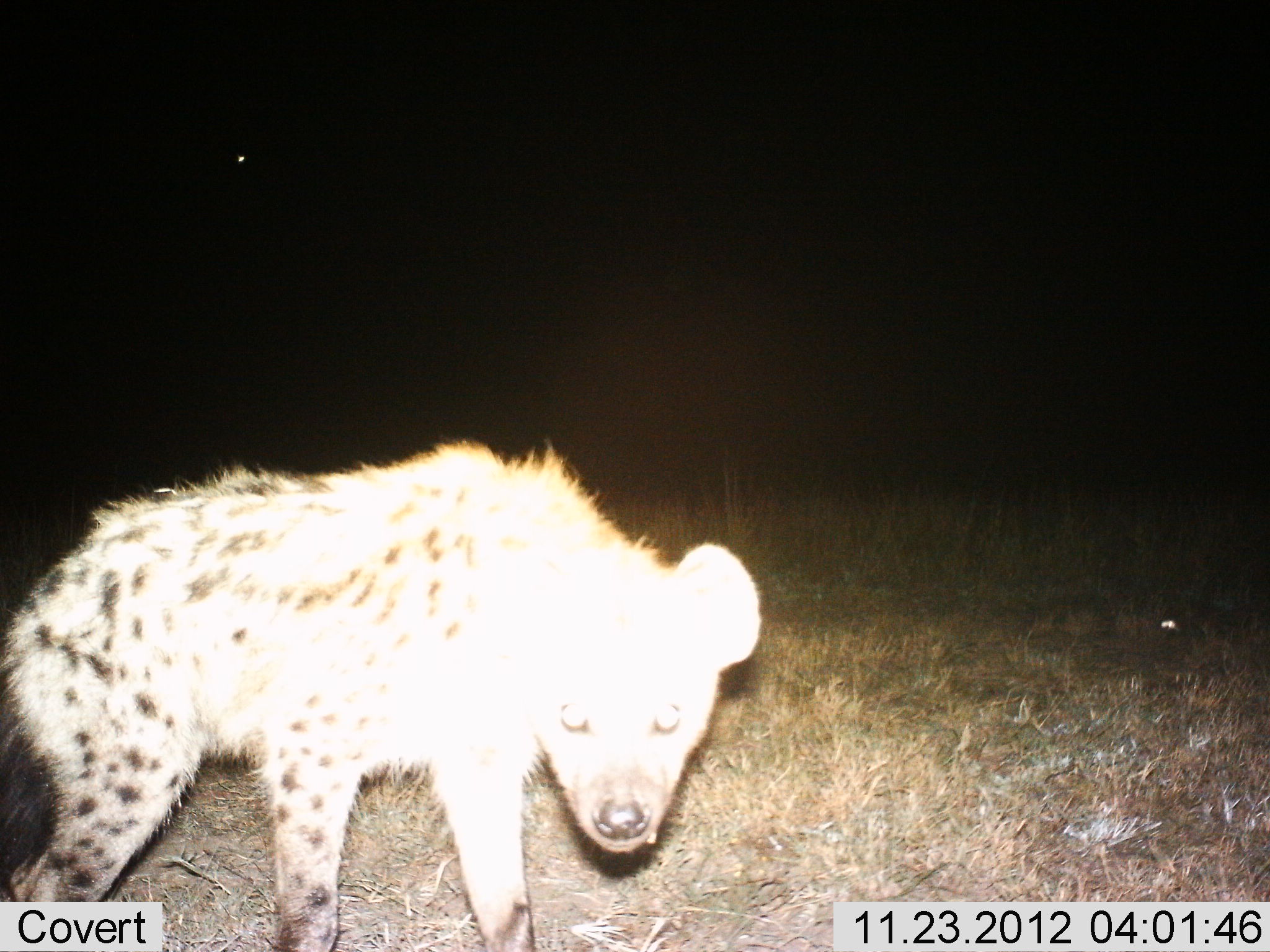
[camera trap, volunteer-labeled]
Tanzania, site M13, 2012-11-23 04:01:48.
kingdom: Animalia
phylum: Chordata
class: Mammalia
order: Carnivora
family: Hyaenidae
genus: Crocuta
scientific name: Crocuta crocuta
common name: spotted hyena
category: hyenaspotted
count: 1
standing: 88%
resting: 0%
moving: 12%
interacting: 8%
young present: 4%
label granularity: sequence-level